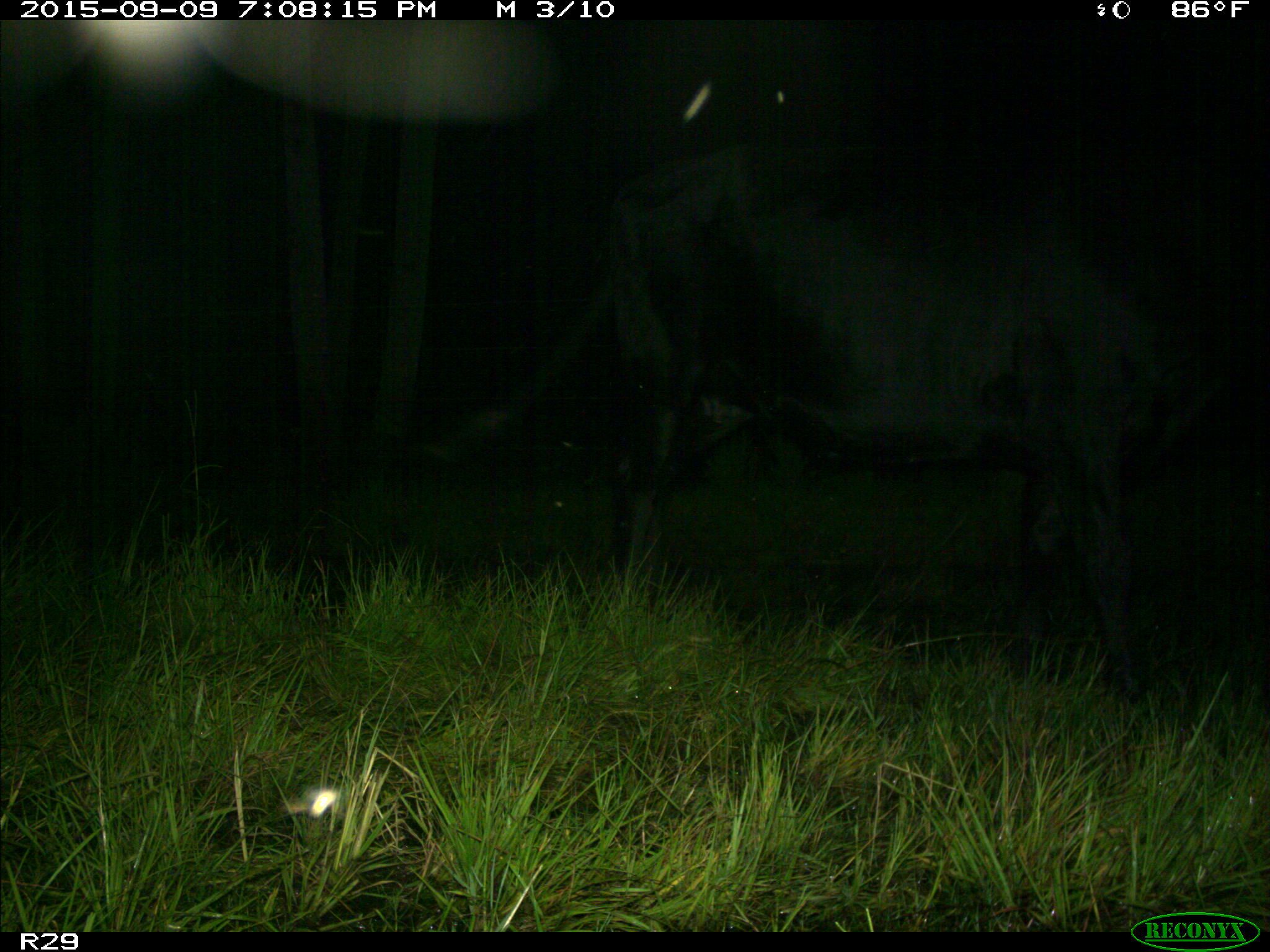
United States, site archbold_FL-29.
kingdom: Animalia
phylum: Chordata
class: Mammalia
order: Artiodactyla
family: Bovidae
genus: Bos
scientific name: Bos taurus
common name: domestic cow